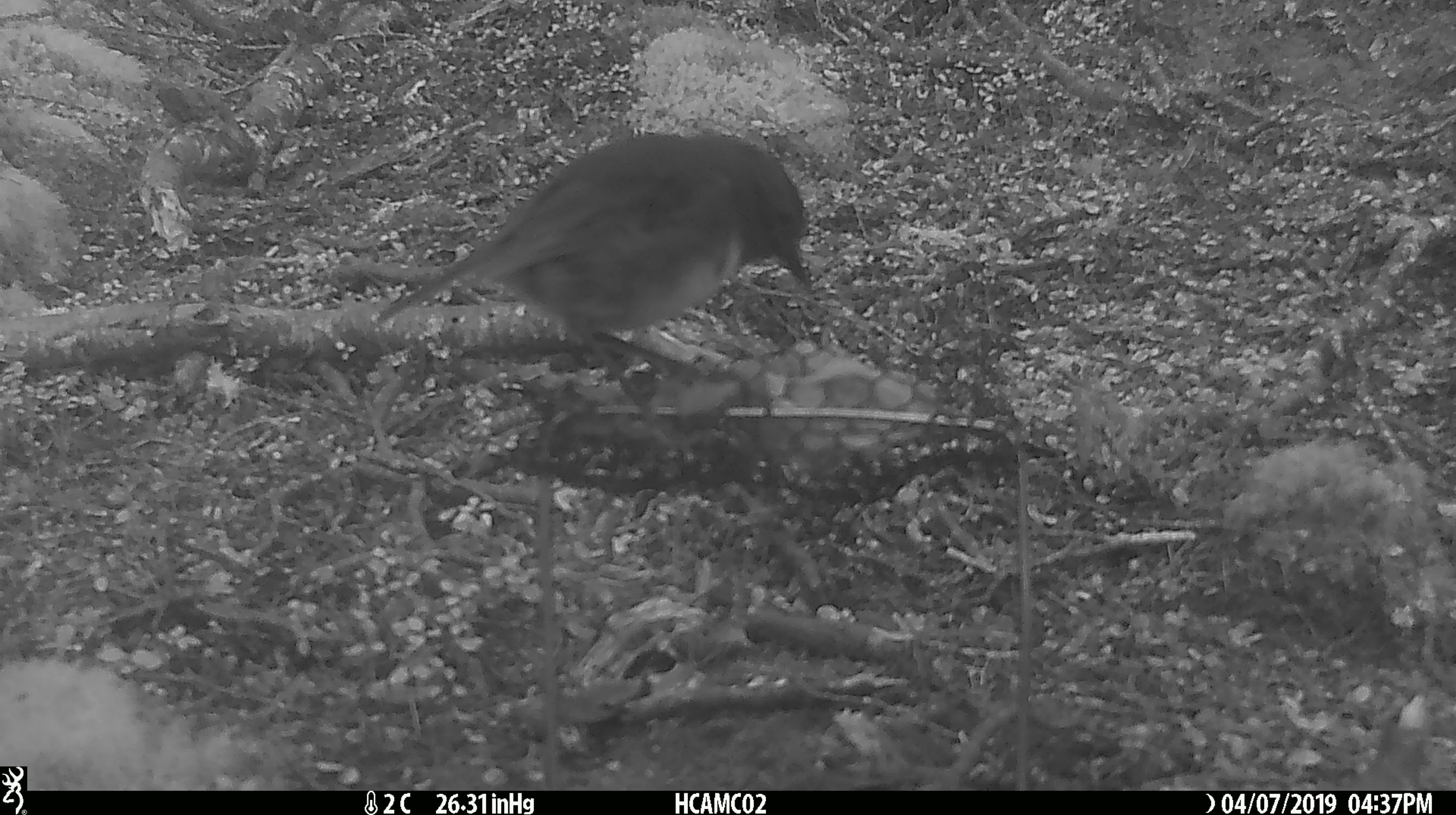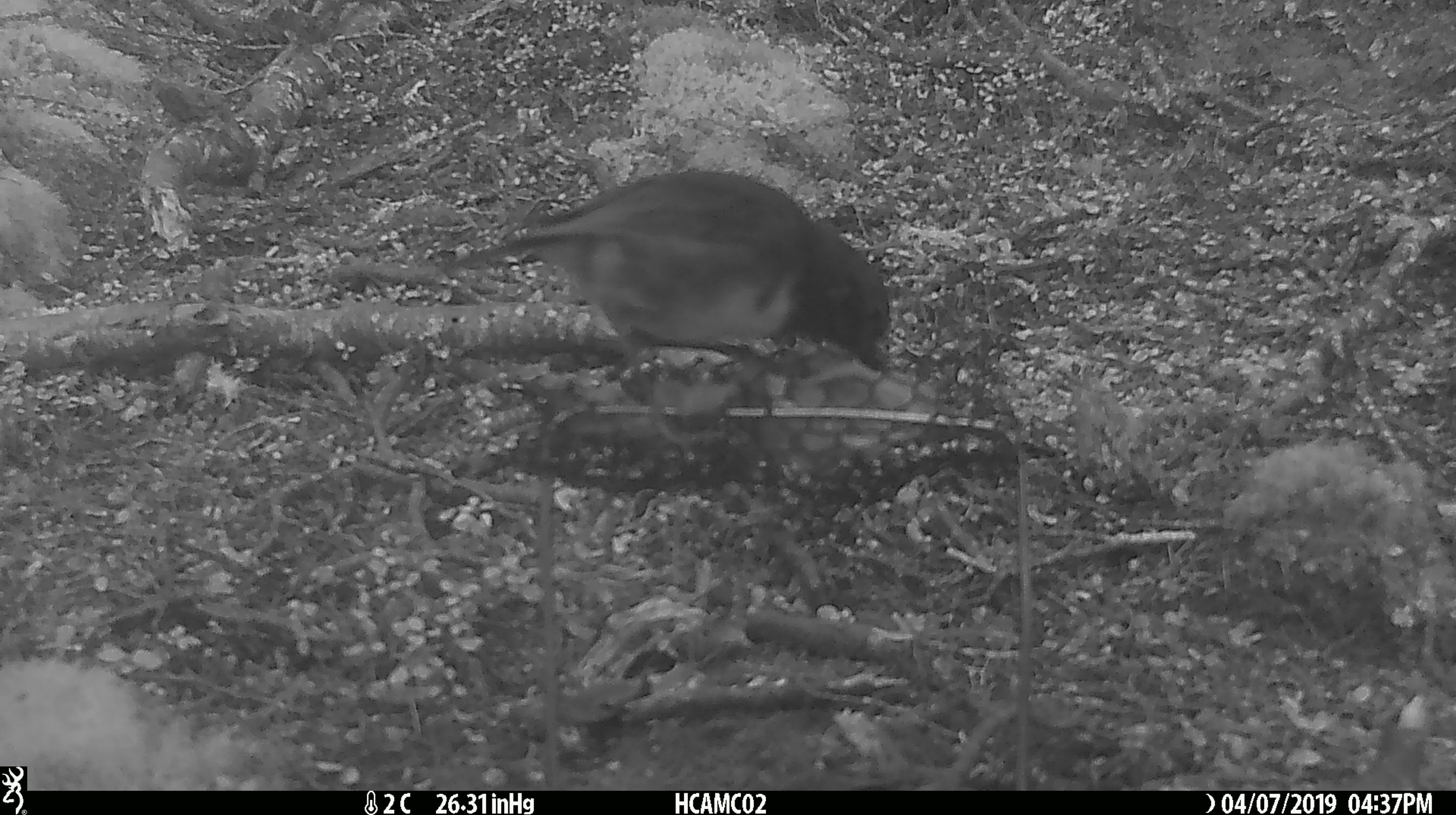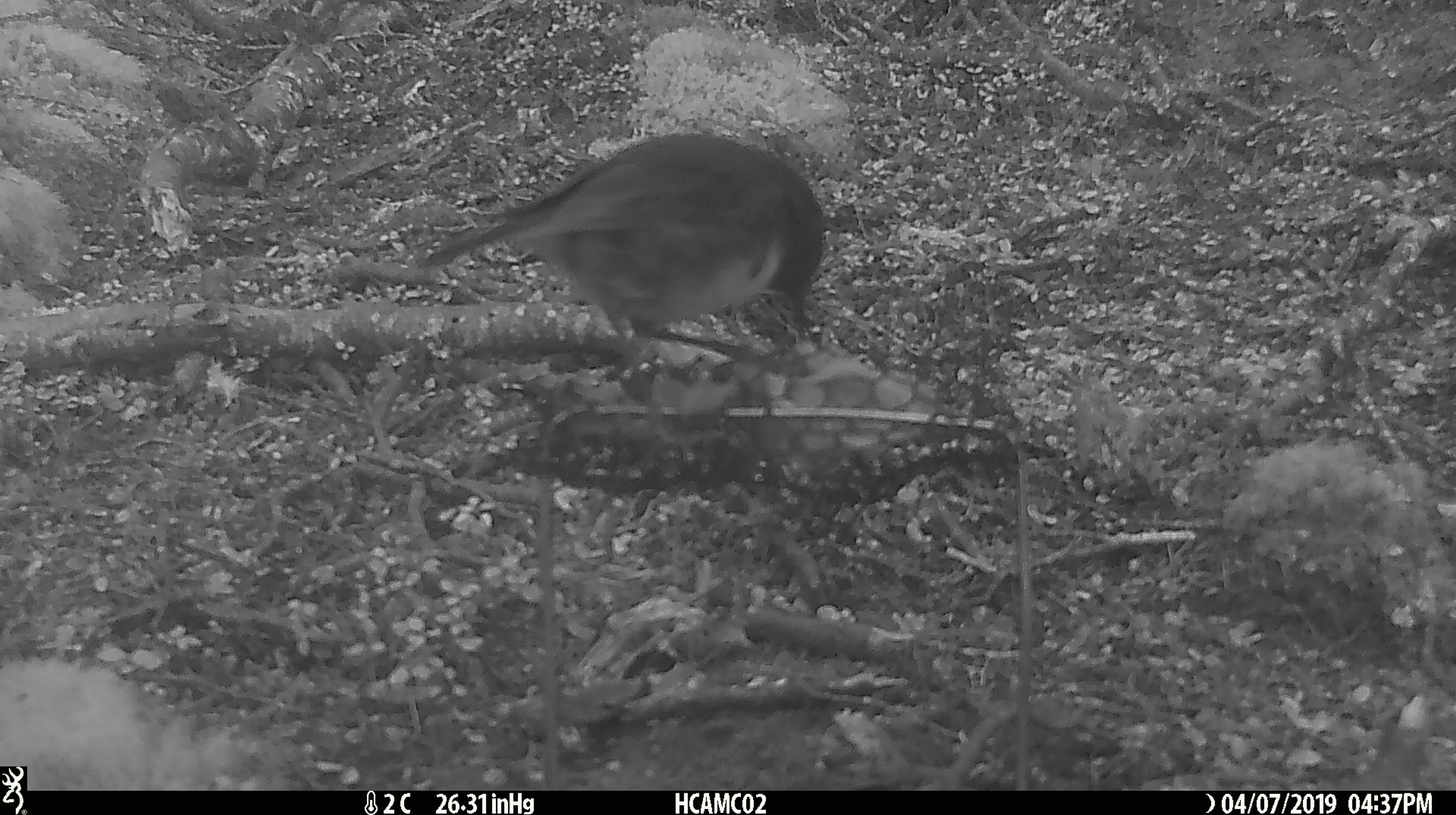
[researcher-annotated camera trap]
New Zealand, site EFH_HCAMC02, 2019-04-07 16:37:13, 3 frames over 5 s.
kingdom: Animalia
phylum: Chordata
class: Aves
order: Passeriformes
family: Petroicidae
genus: Petroica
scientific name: Petroica australis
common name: new zealand robin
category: robin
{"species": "robin (new zealand robin) (Petroica australis)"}